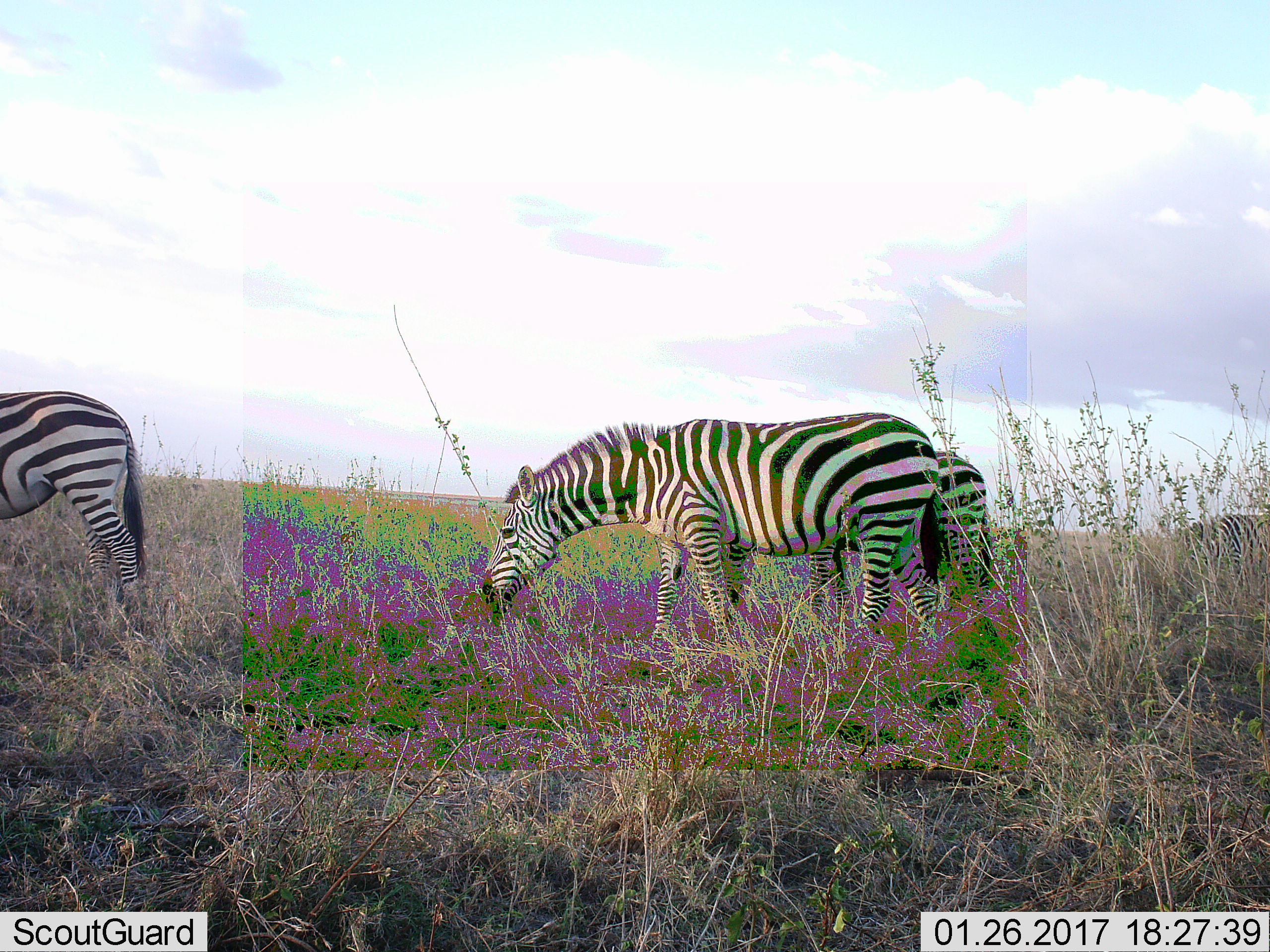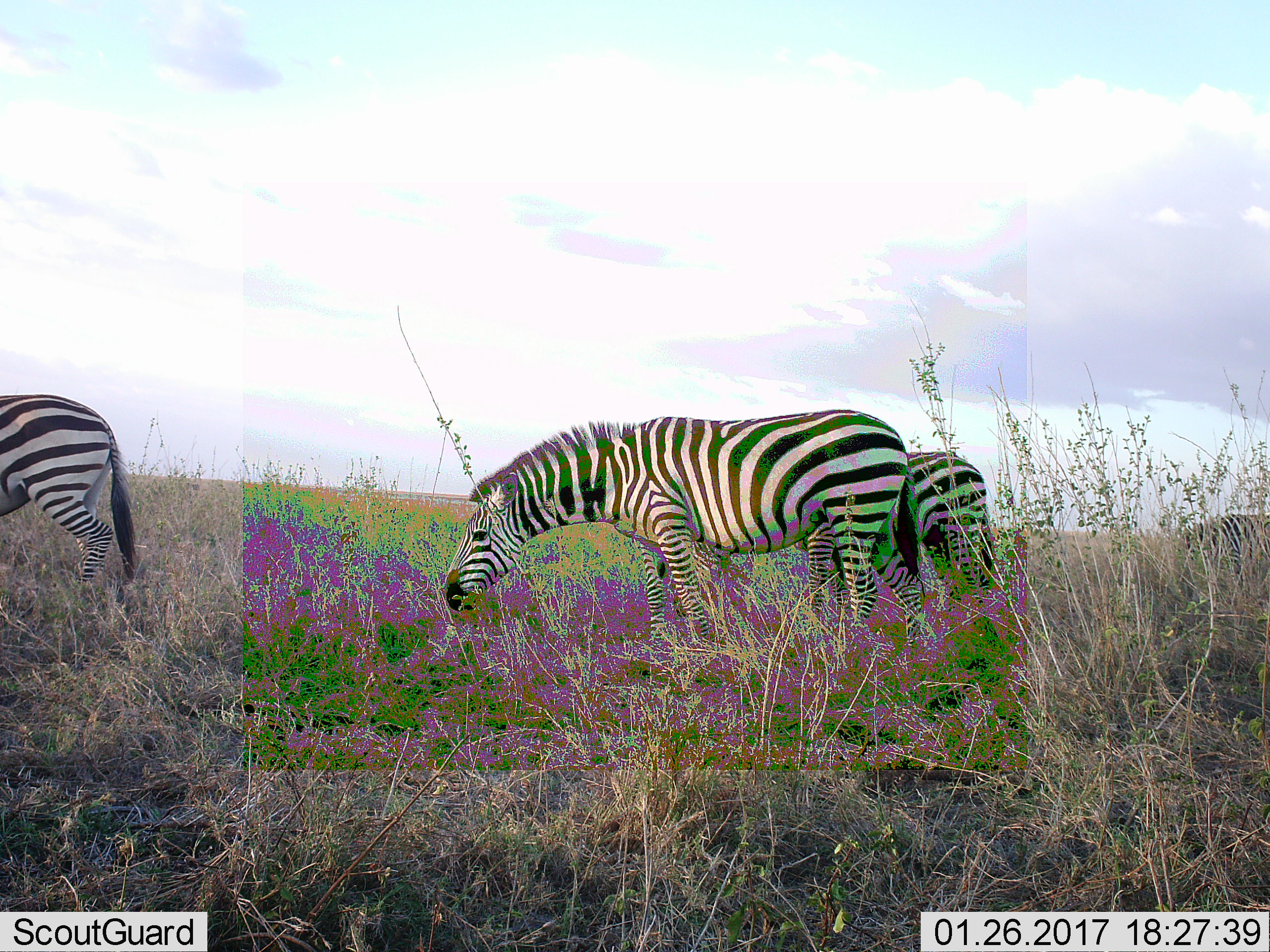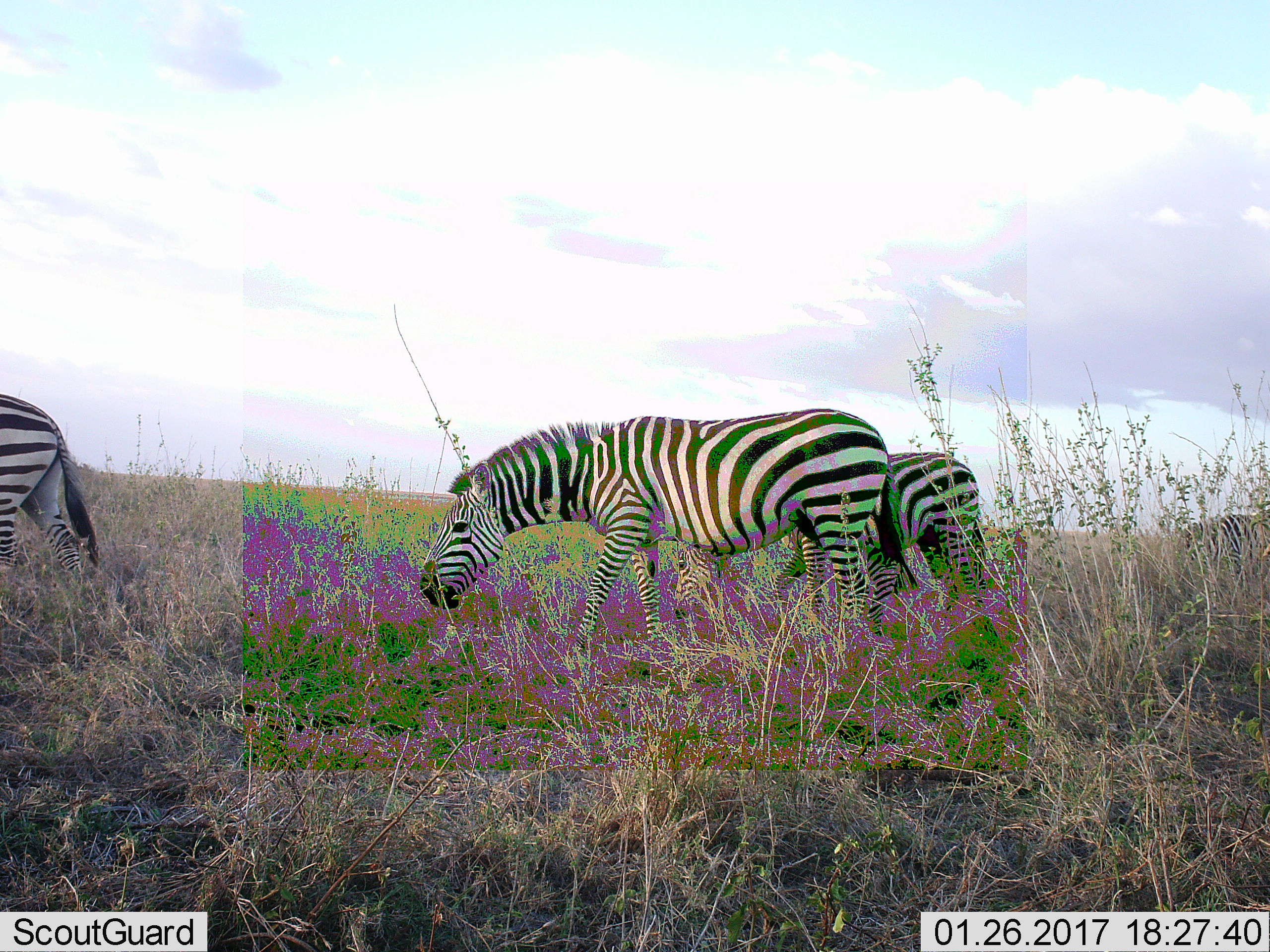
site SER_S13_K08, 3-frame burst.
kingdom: Animalia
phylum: Chordata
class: Mammalia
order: Perissodactyla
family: Equidae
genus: Equus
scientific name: Equus quagga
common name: plains zebra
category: zebraplains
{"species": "zebraplains (plains zebra) (Equus quagga)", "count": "3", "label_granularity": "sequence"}